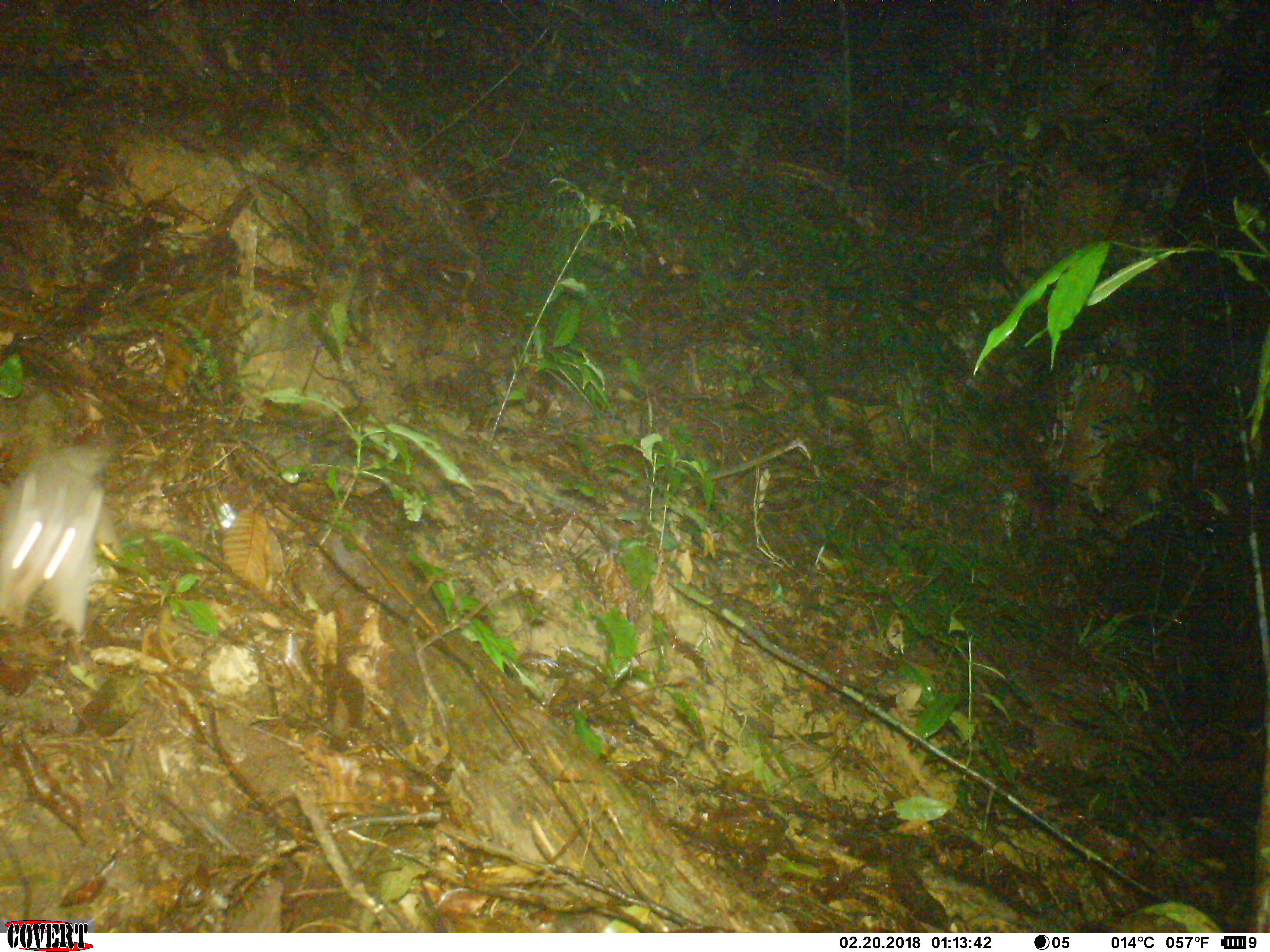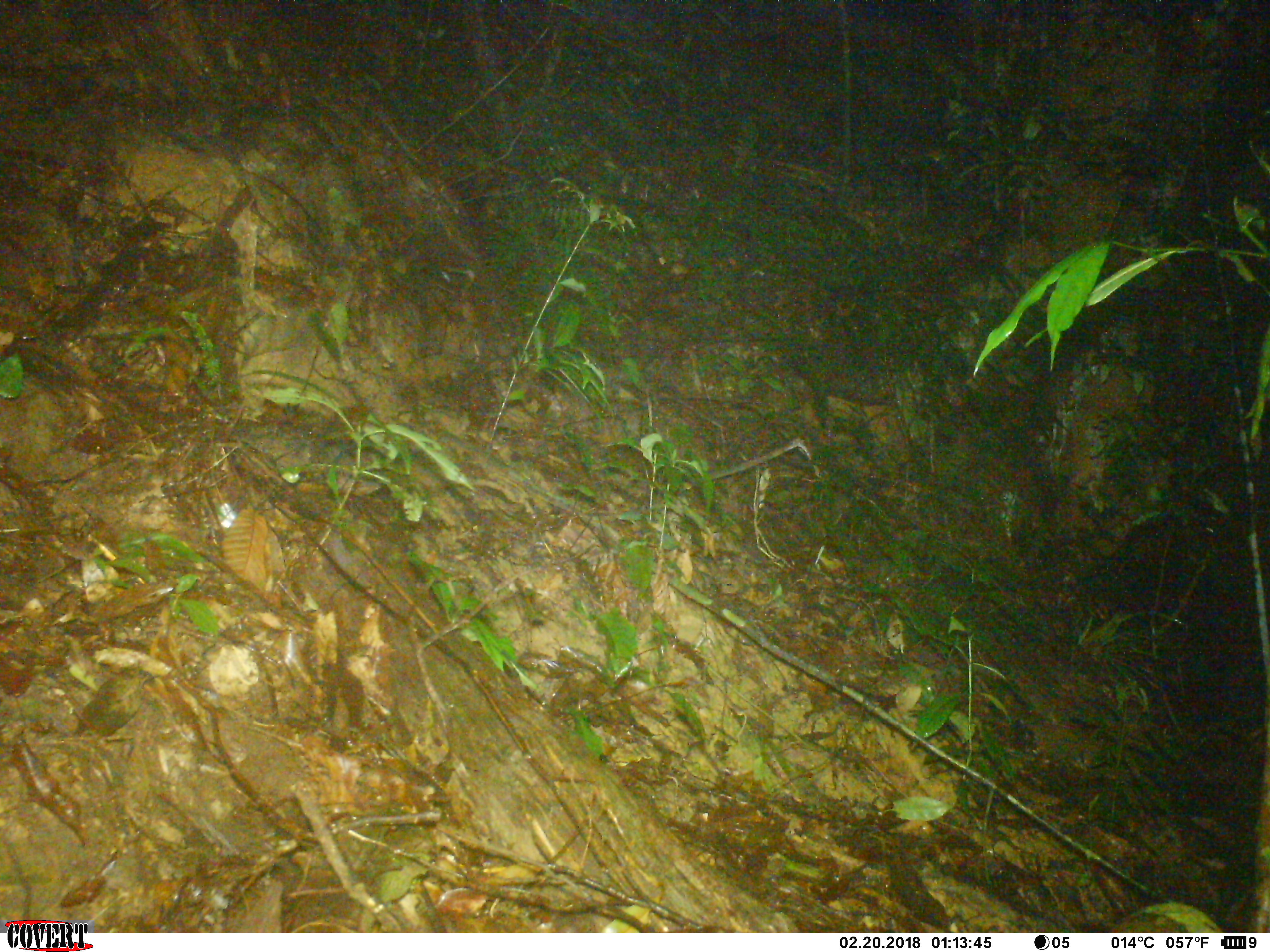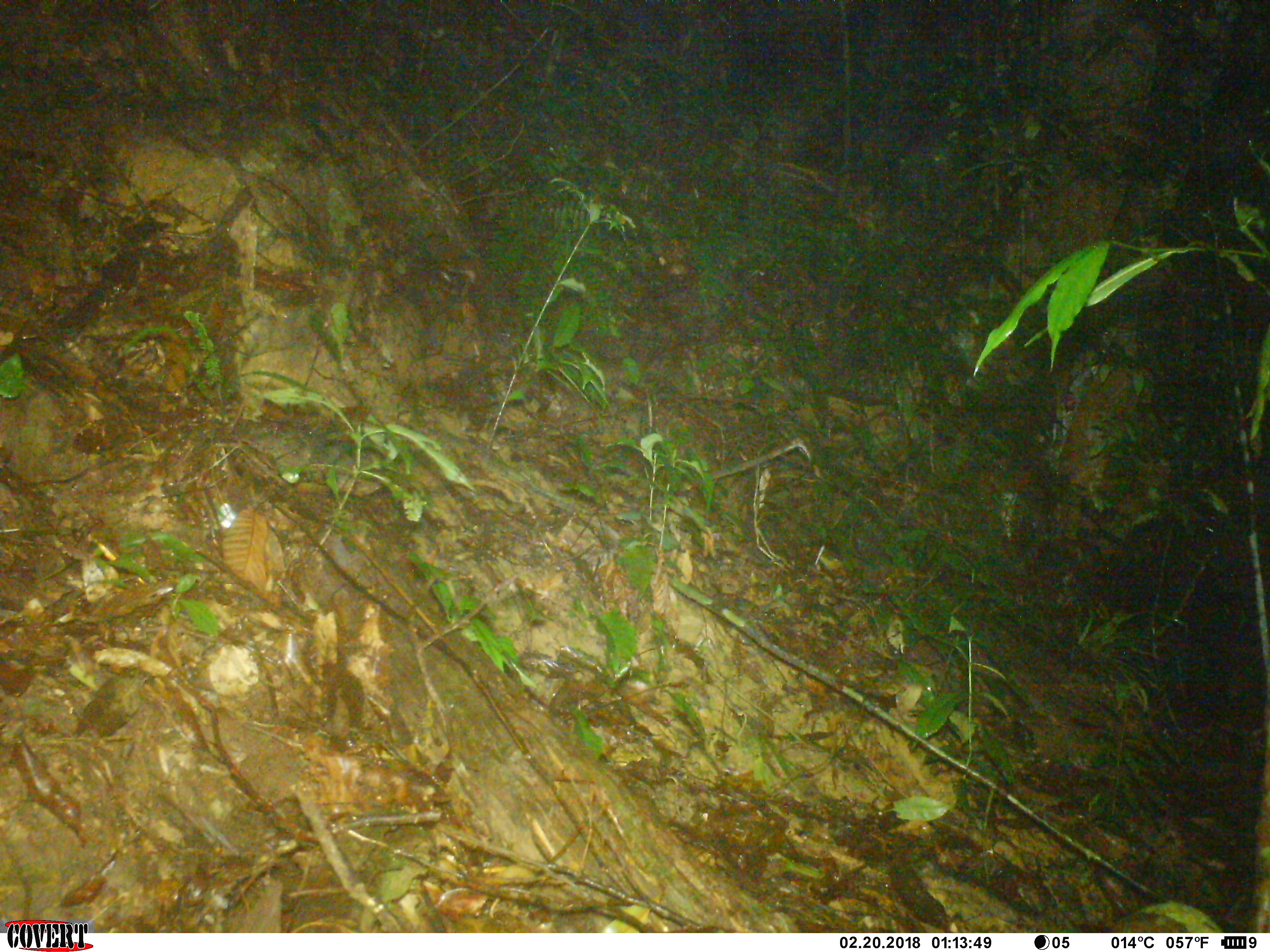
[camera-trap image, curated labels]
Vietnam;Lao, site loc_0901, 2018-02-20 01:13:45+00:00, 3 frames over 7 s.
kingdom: Animalia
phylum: Chordata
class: Mammalia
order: Rodentia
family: Muridae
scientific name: Muridae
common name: old-world mice and rats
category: unidentified murid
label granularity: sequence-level